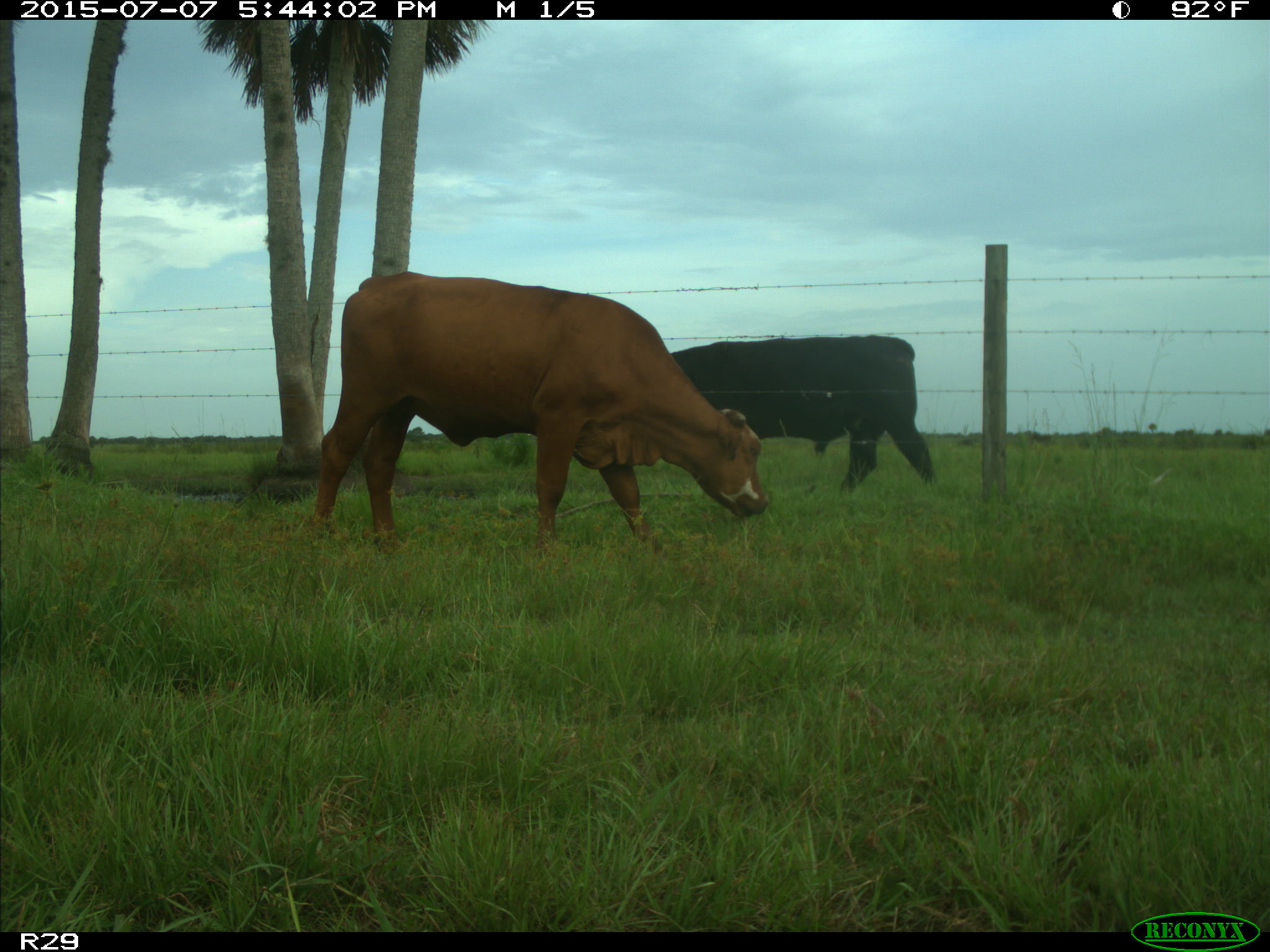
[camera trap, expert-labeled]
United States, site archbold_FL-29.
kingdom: Animalia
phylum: Chordata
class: Mammalia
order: Artiodactyla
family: Bovidae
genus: Bos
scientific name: Bos taurus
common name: domestic cow